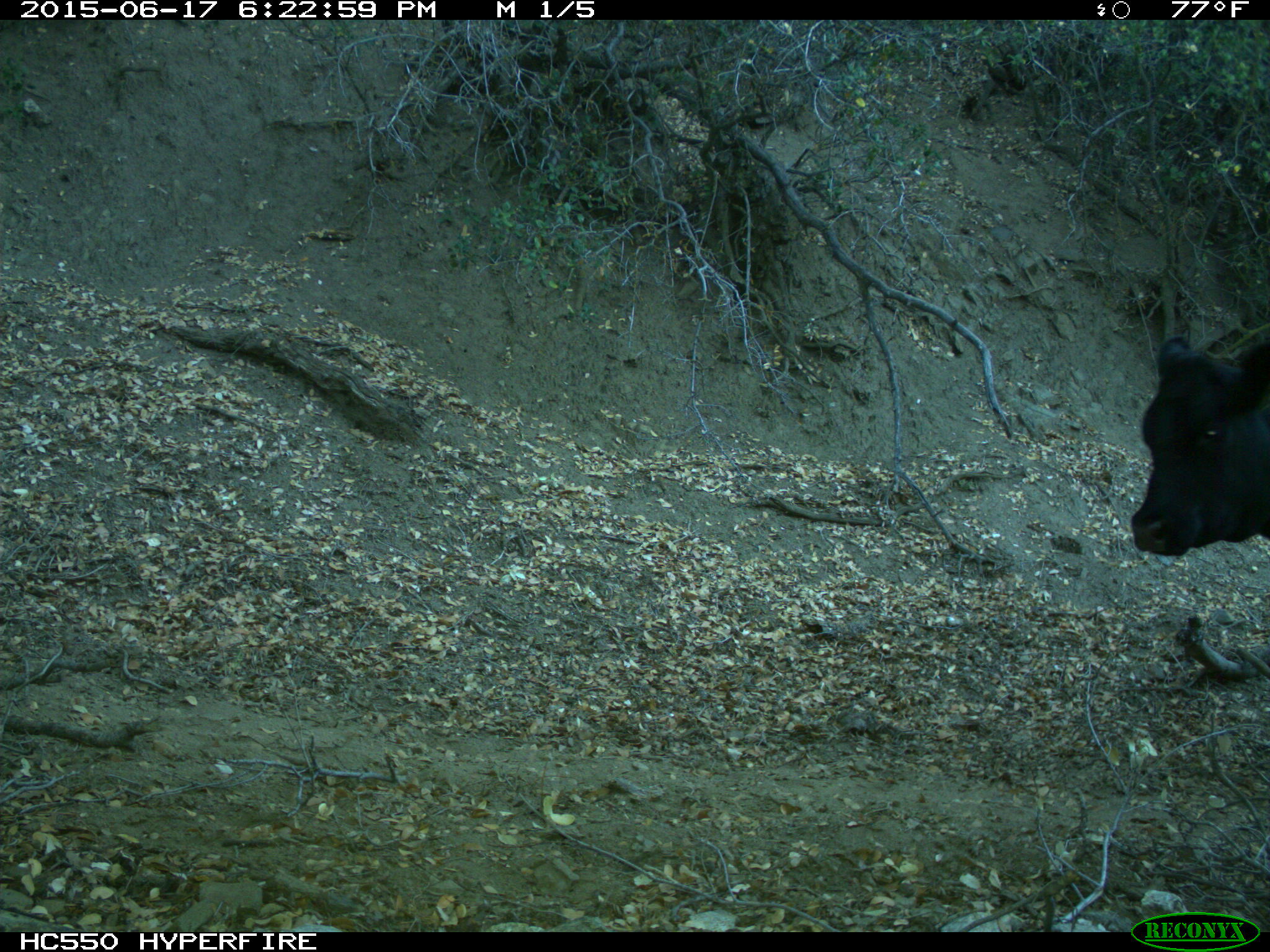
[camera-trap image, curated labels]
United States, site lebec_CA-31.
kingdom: Animalia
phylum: Chordata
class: Mammalia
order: Artiodactyla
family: Bovidae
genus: Bos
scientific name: Bos taurus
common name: domestic cow